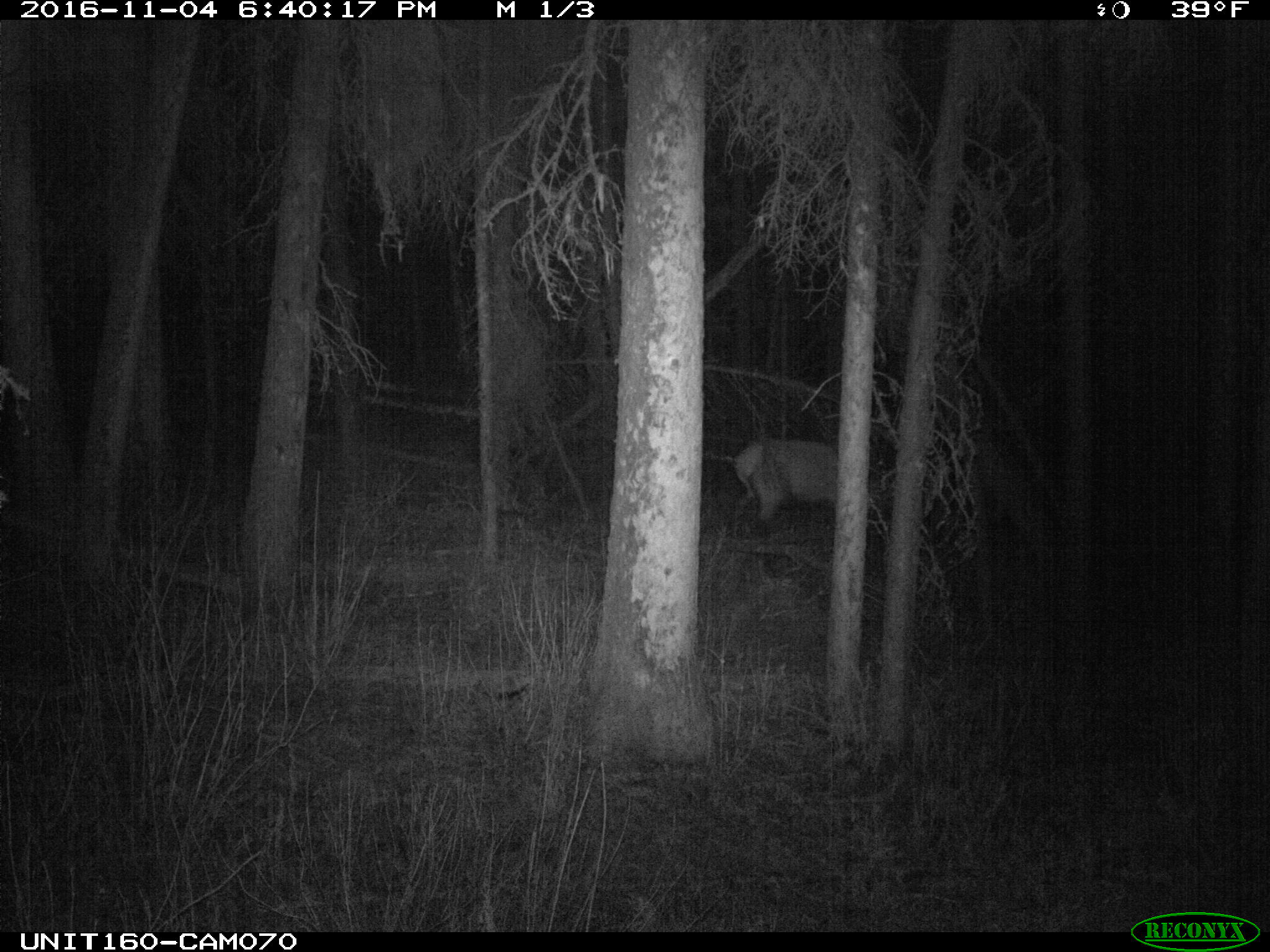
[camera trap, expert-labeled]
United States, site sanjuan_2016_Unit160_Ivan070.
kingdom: Animalia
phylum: Chordata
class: Mammalia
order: Artiodactyla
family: Cervidae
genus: Cervus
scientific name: Cervus elaphus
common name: red deer